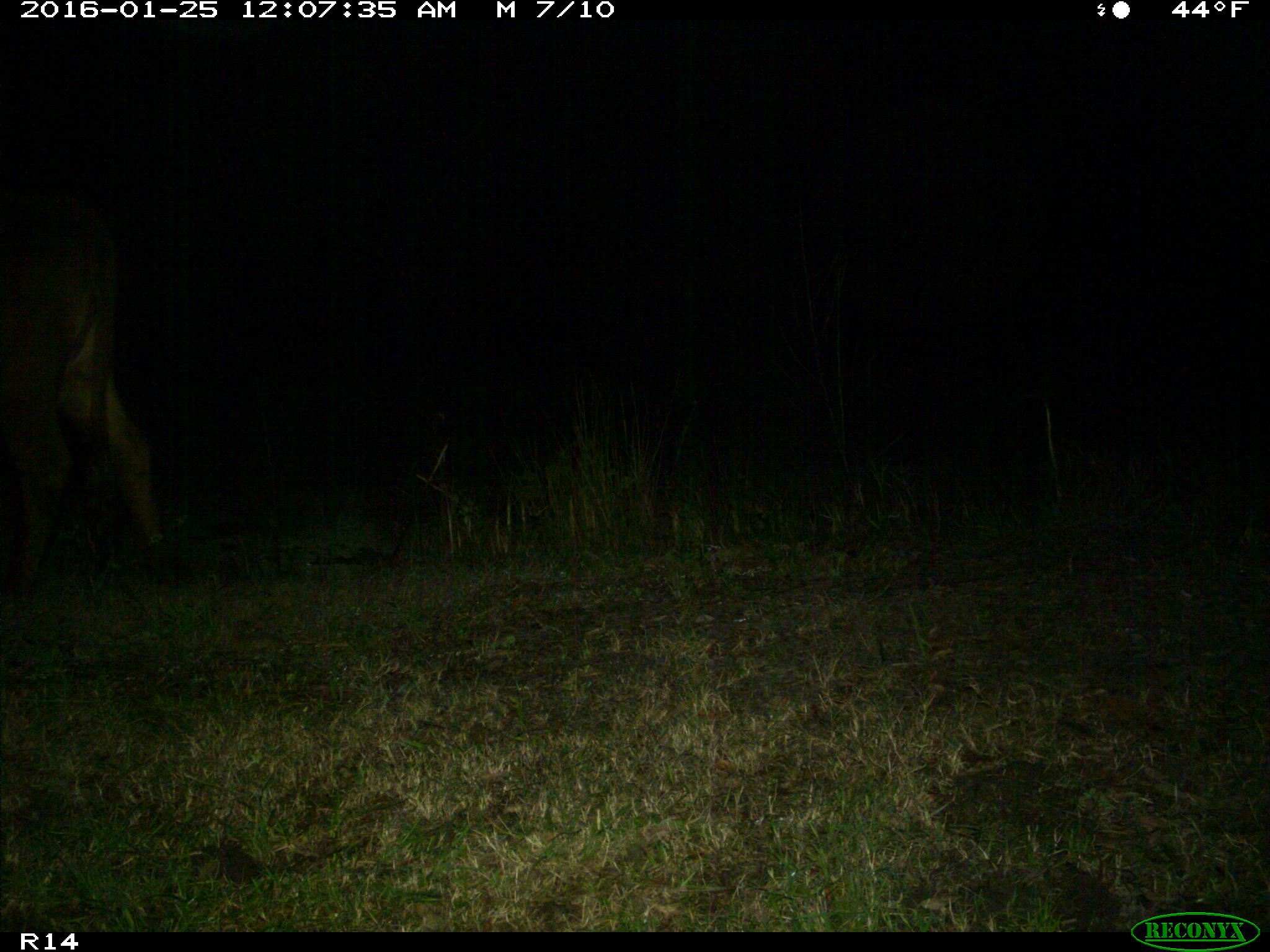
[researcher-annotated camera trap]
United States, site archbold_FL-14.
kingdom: Animalia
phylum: Chordata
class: Mammalia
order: Artiodactyla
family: Bovidae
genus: Bos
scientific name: Bos taurus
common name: domestic cow